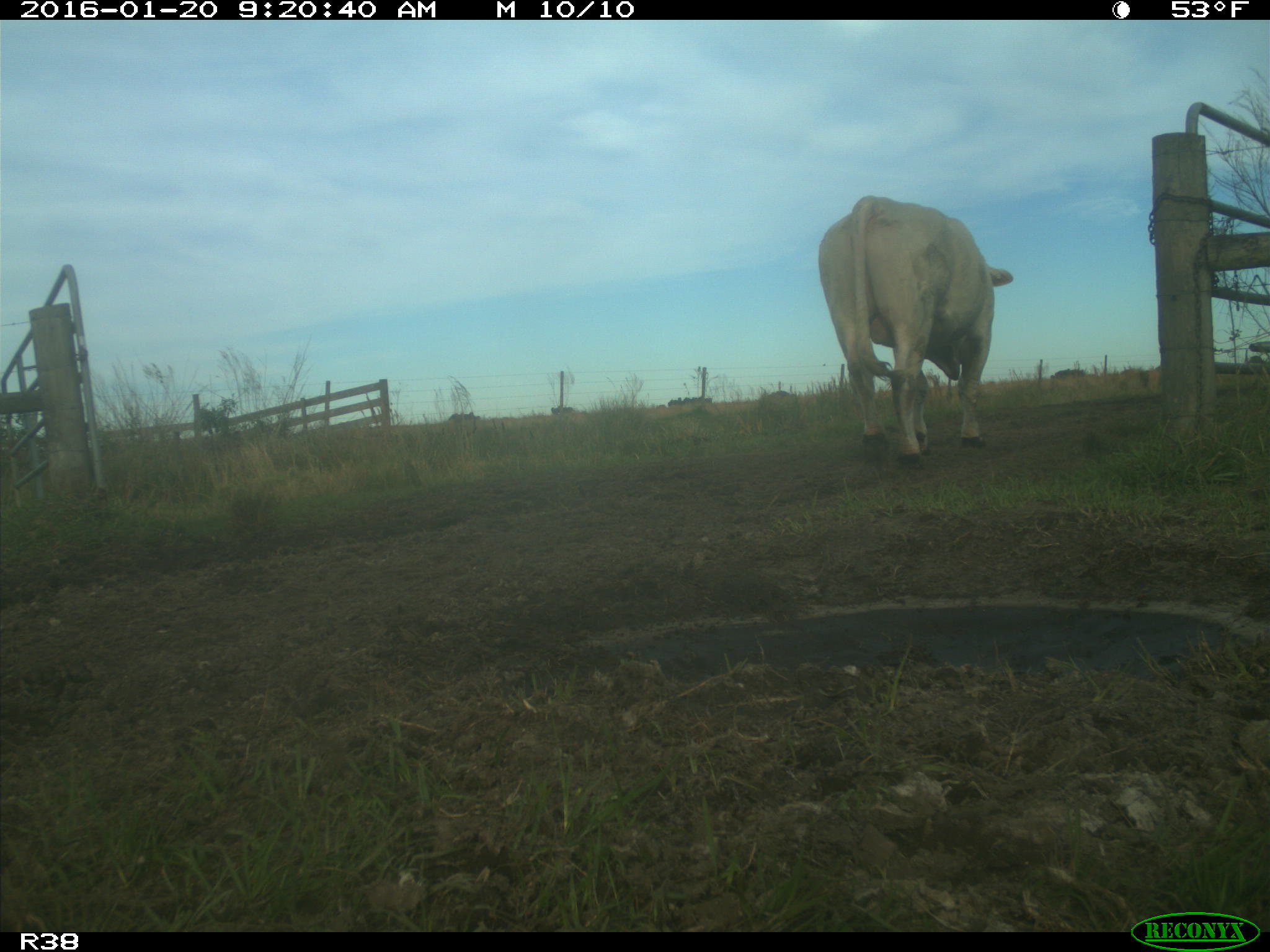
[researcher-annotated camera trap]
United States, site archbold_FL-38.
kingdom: Animalia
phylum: Chordata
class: Mammalia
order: Artiodactyla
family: Bovidae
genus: Bos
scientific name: Bos taurus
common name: domestic cow